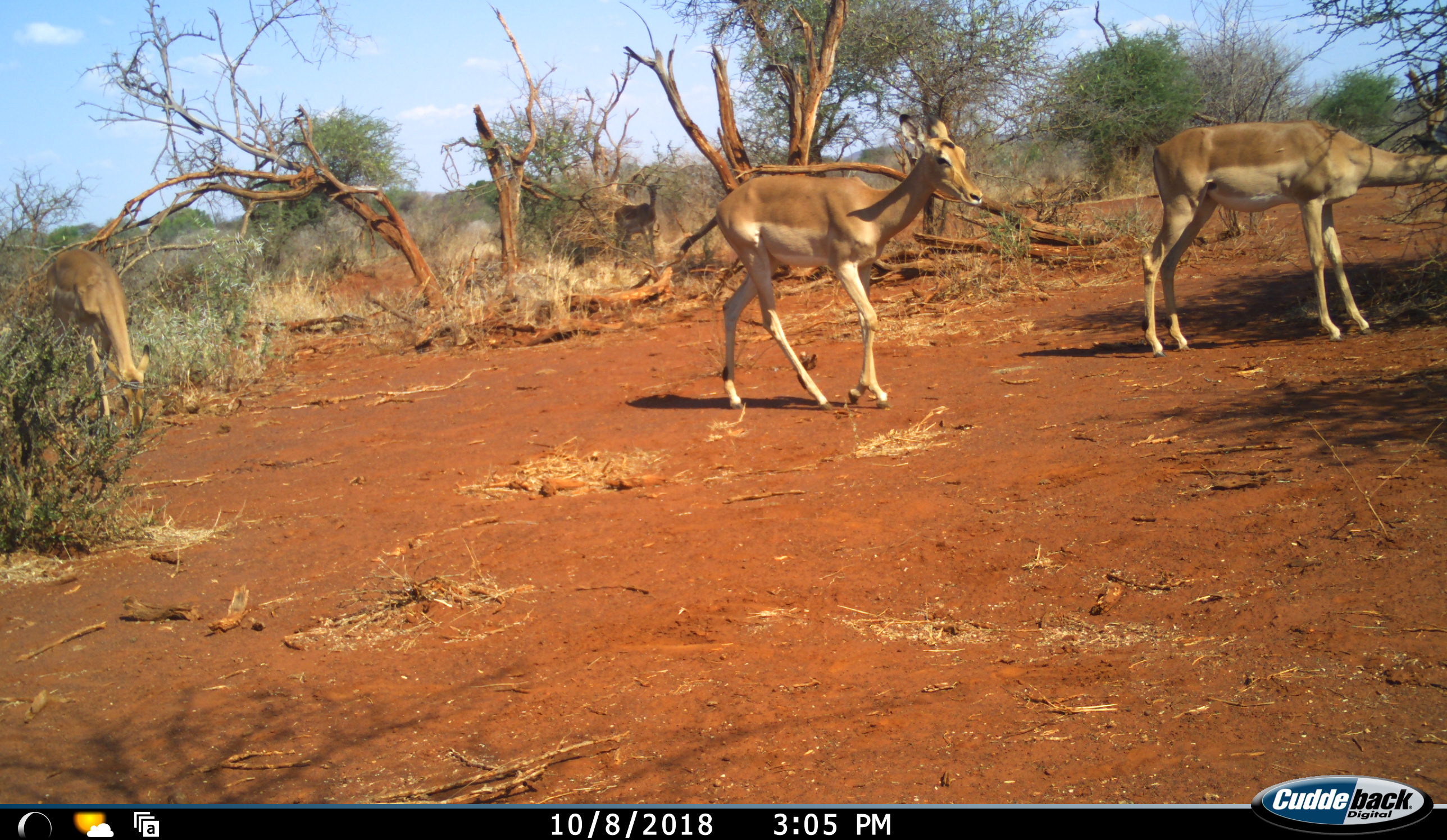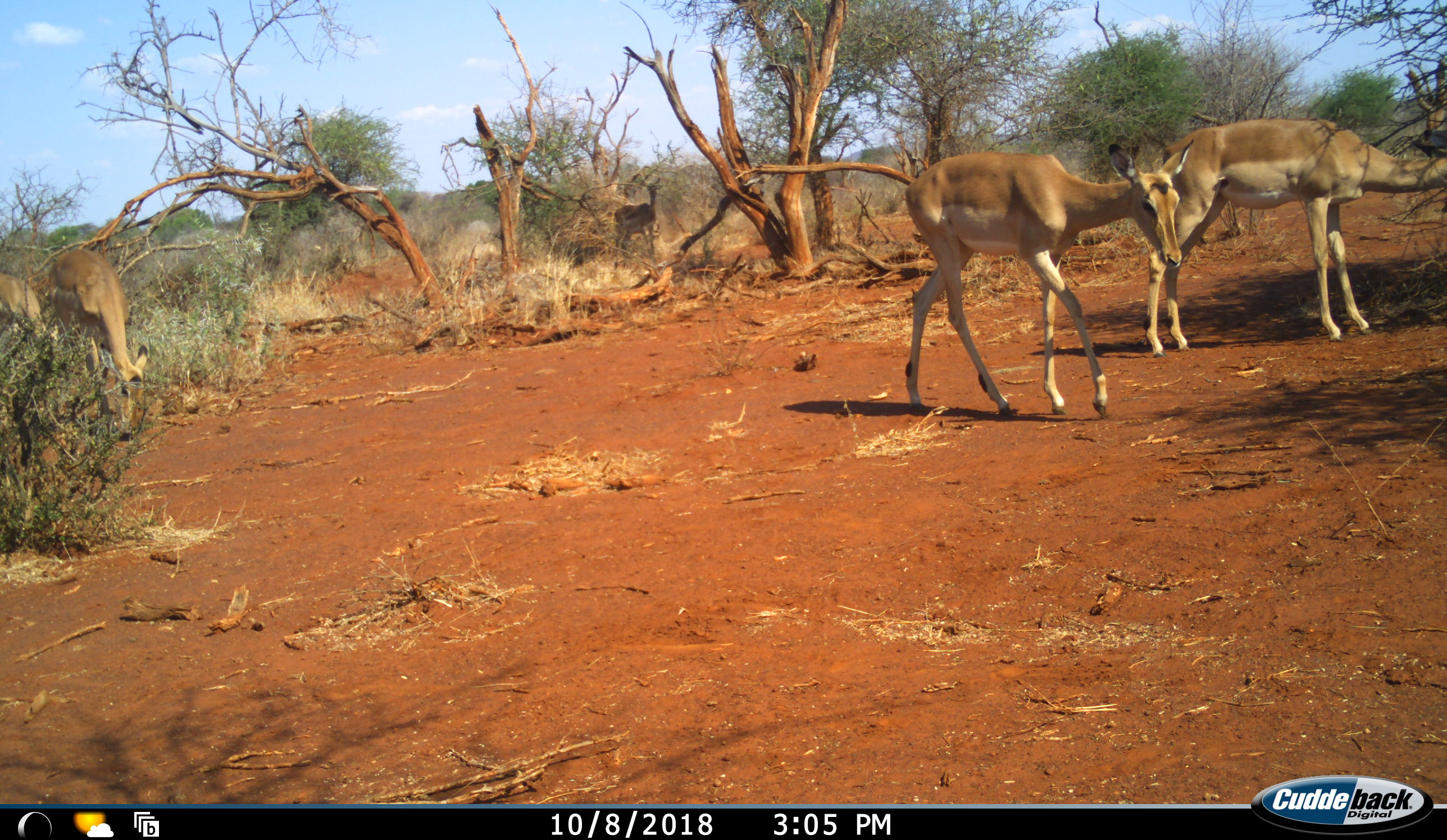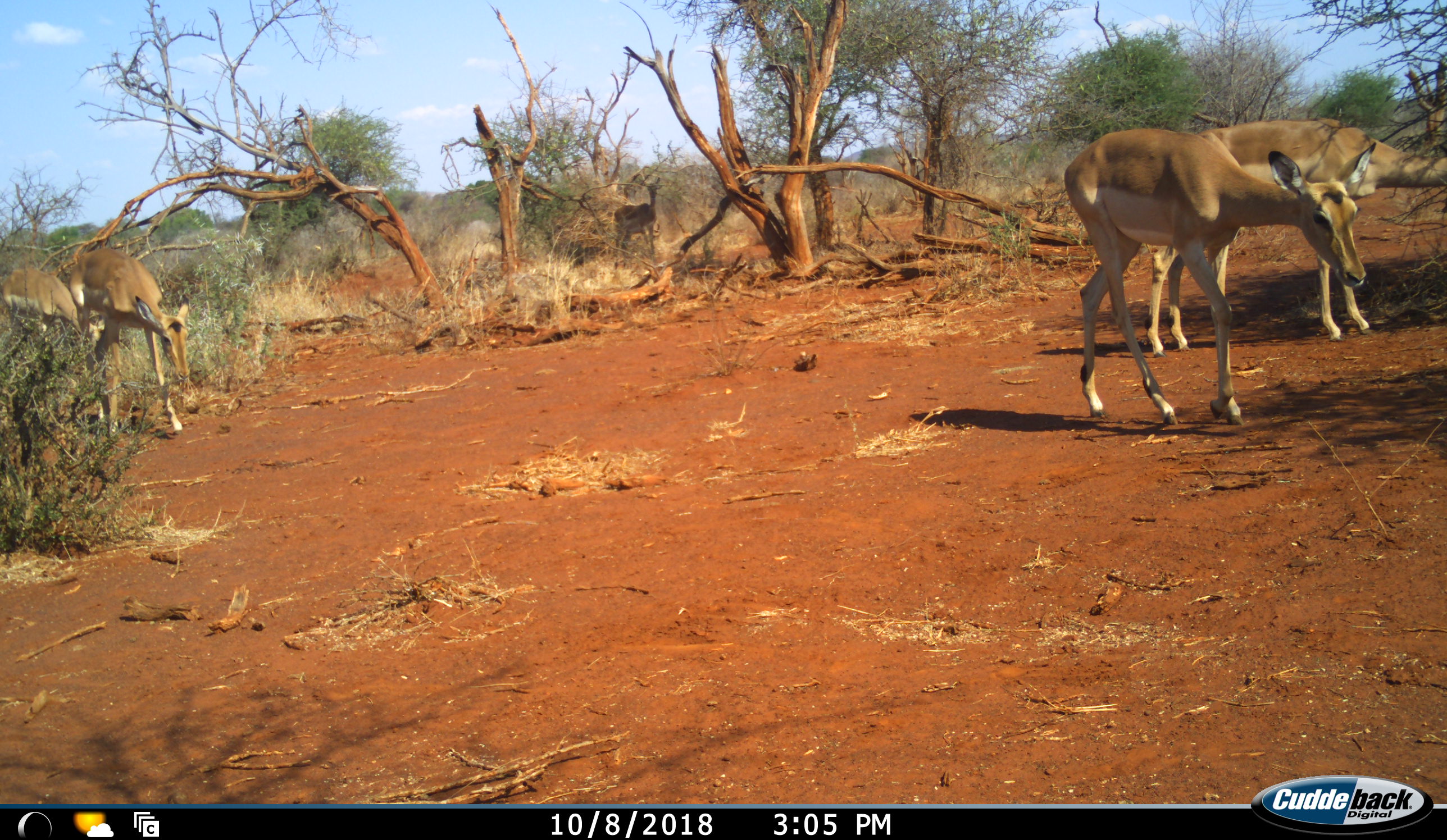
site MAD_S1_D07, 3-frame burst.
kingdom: Animalia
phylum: Chordata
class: Mammalia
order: Artiodactyla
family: Bovidae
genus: Aepyceros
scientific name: Aepyceros melampus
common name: impala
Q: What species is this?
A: Impala (Aepyceros melampus).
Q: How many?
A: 4.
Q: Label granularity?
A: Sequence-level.